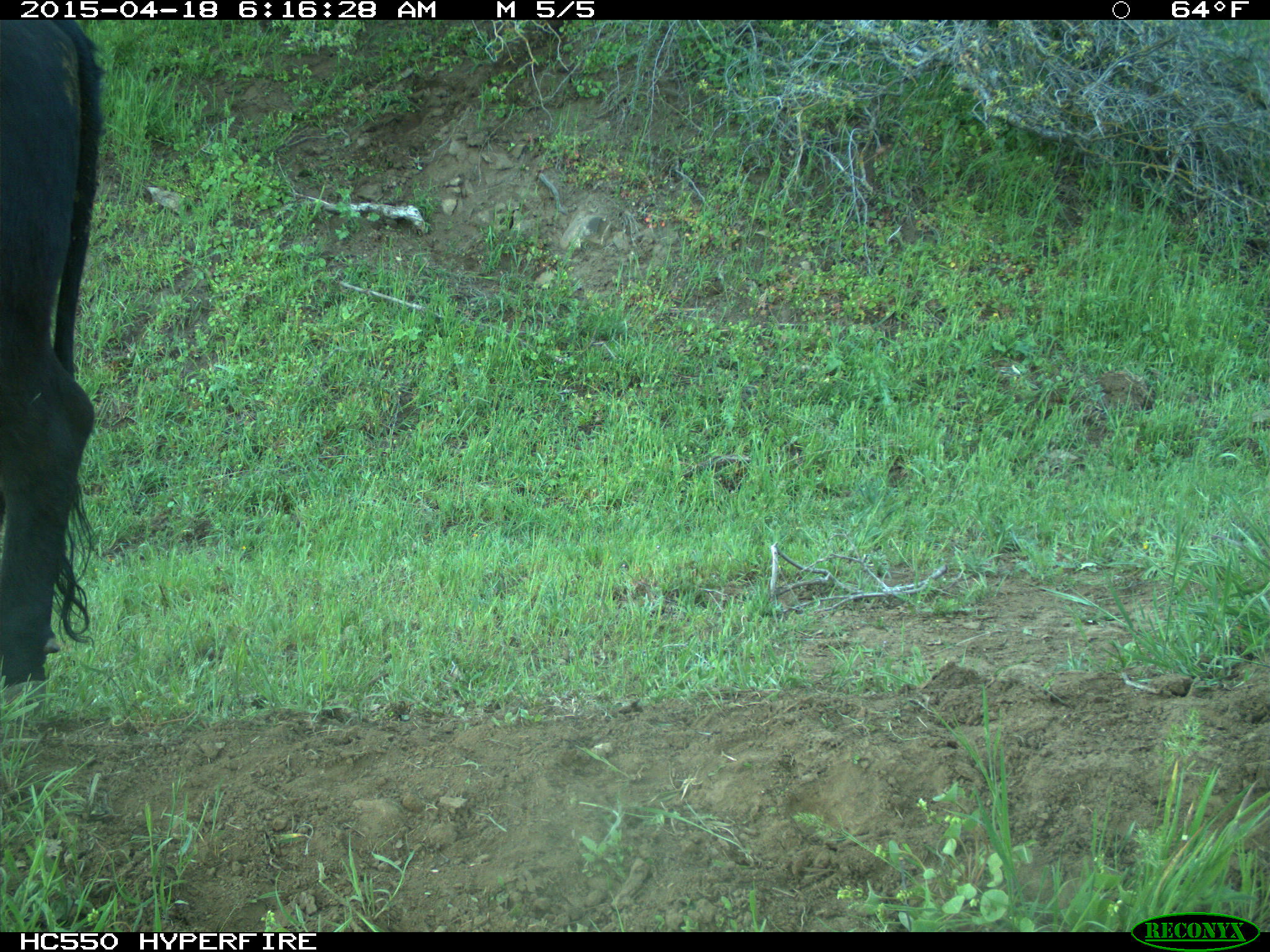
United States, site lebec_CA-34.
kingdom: Animalia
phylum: Chordata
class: Mammalia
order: Artiodactyla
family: Bovidae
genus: Bos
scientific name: Bos taurus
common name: domestic cow